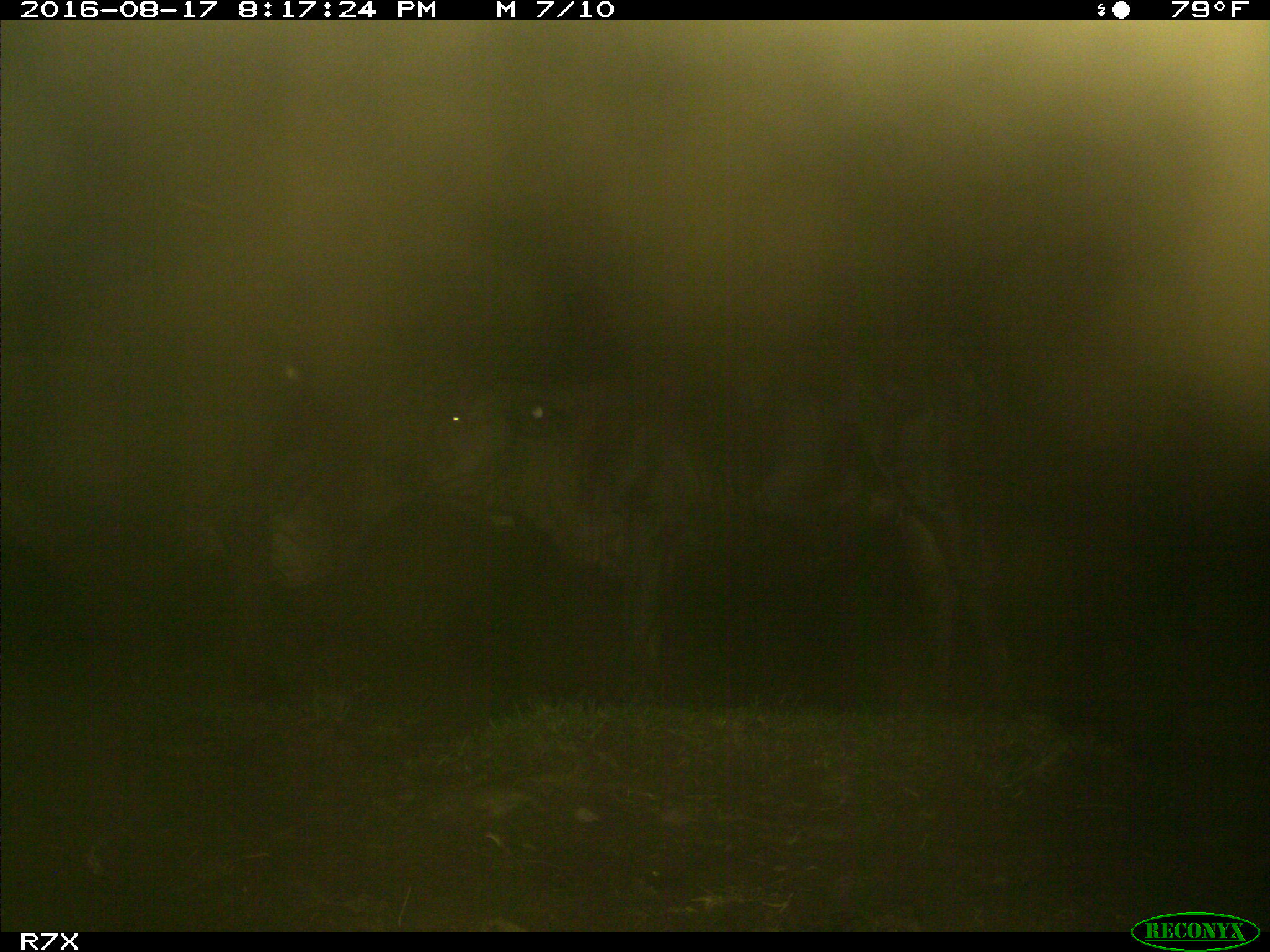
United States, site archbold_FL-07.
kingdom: Animalia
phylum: Chordata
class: Mammalia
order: Artiodactyla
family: Bovidae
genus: Bos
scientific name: Bos taurus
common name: domestic cow